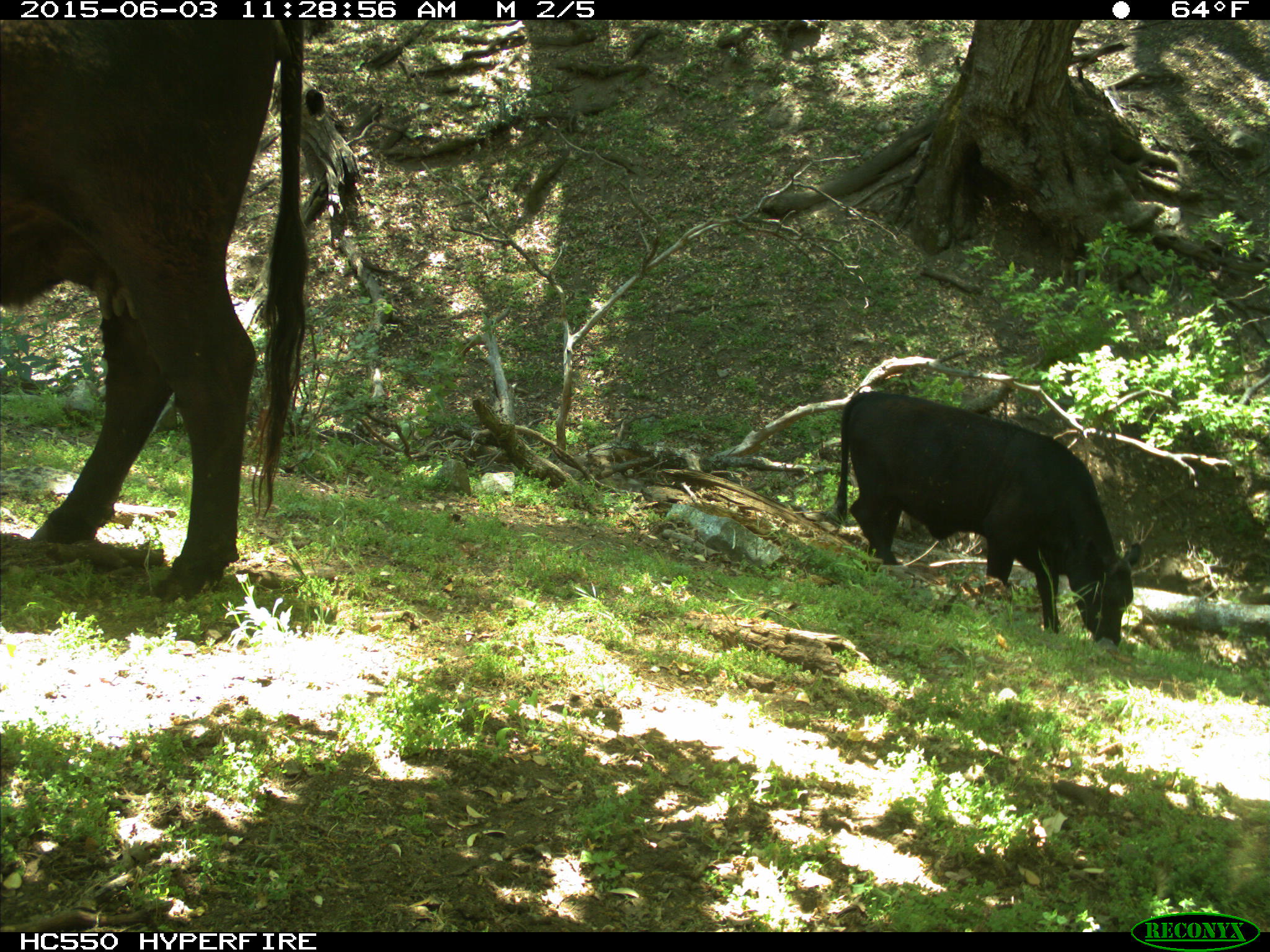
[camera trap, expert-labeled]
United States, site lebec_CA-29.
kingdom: Animalia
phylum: Chordata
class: Mammalia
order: Artiodactyla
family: Bovidae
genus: Bos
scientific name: Bos taurus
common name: domestic cow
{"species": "Bos taurus (domestic cow)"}